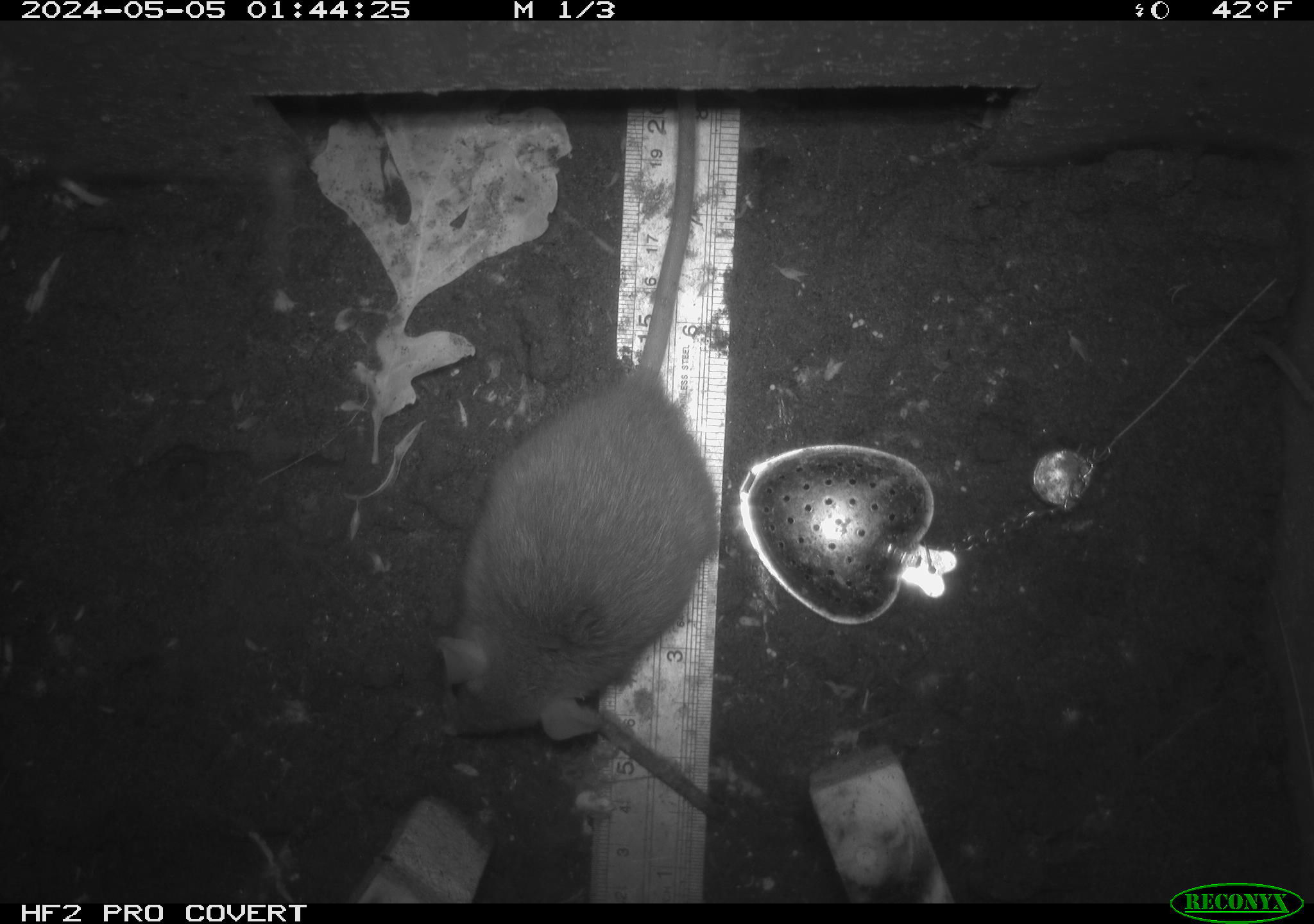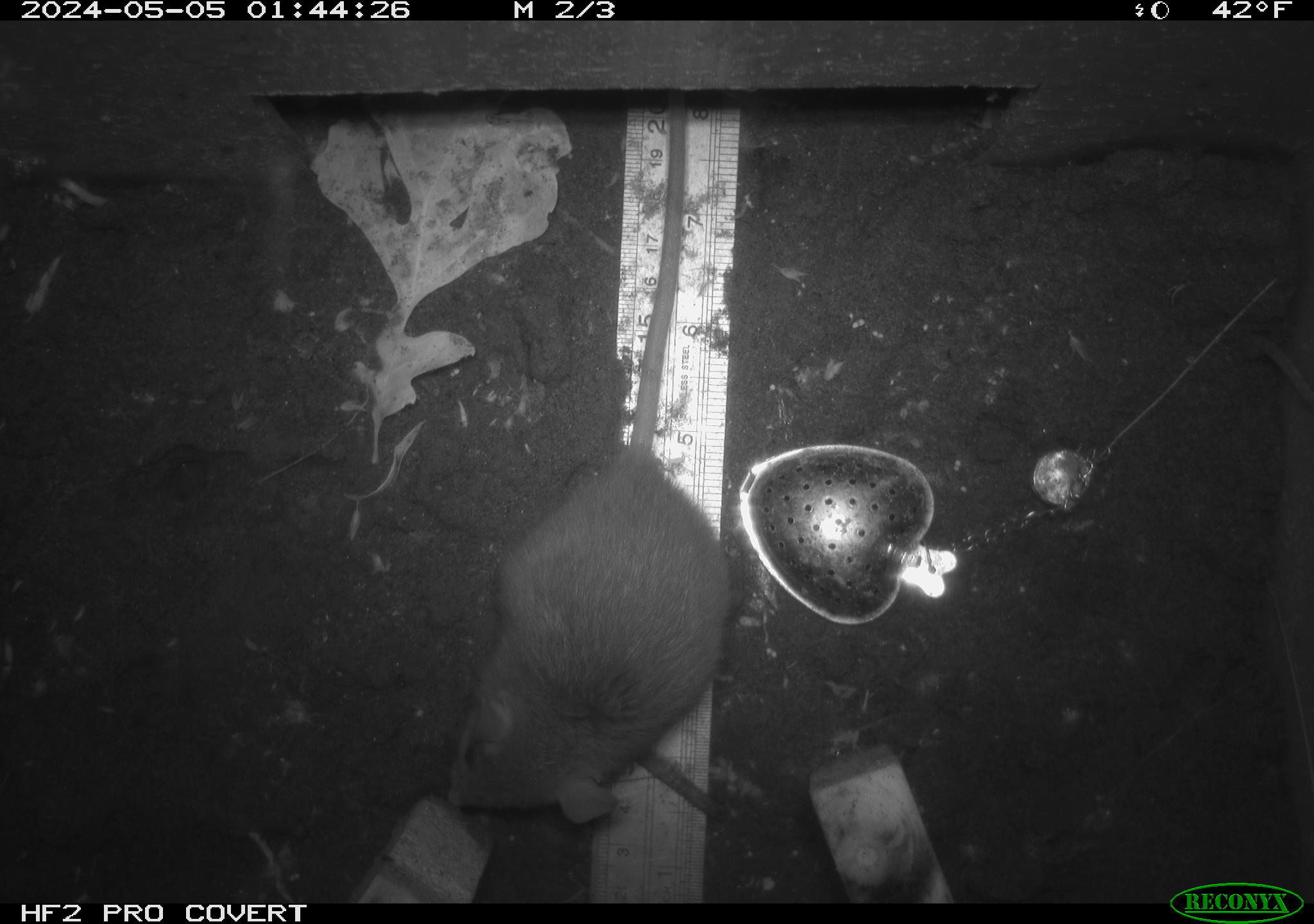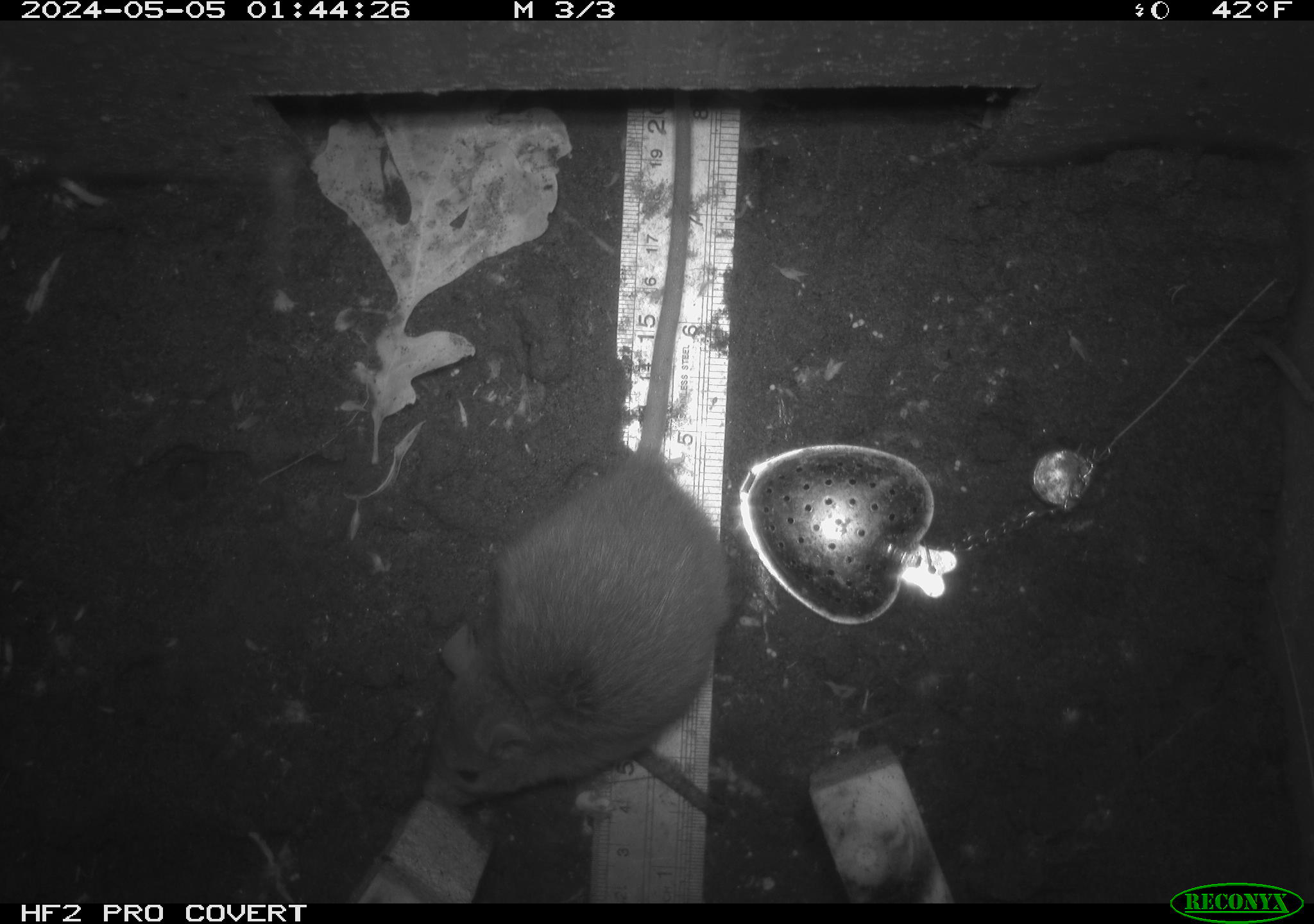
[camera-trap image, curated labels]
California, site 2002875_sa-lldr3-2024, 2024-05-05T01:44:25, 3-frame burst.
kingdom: Animalia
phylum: Chordata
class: Mammalia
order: Rodentia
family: Muridae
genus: Rattus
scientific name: Rattus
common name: rat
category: rattus species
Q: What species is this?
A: Rattus species (rat) (Rattus).